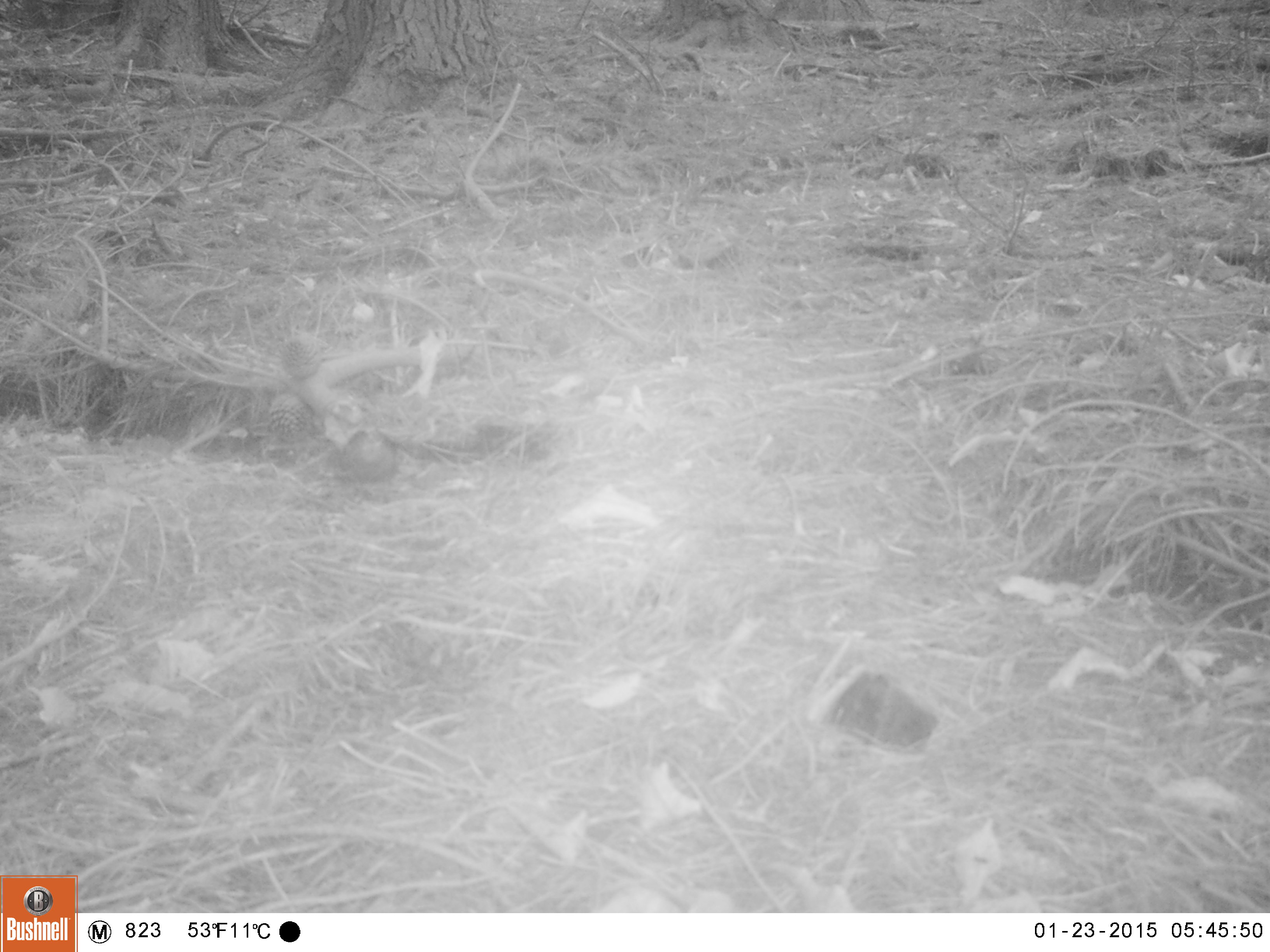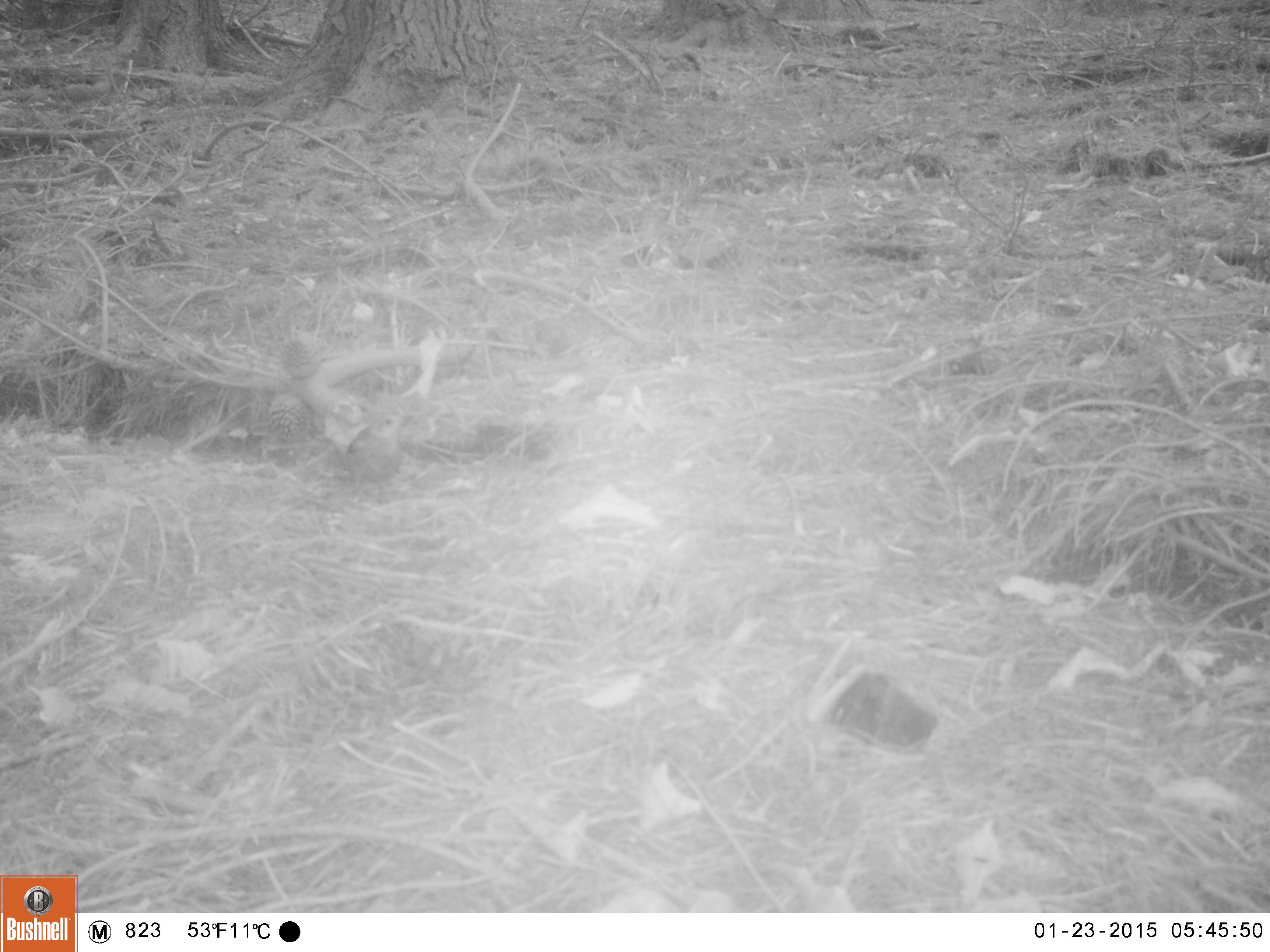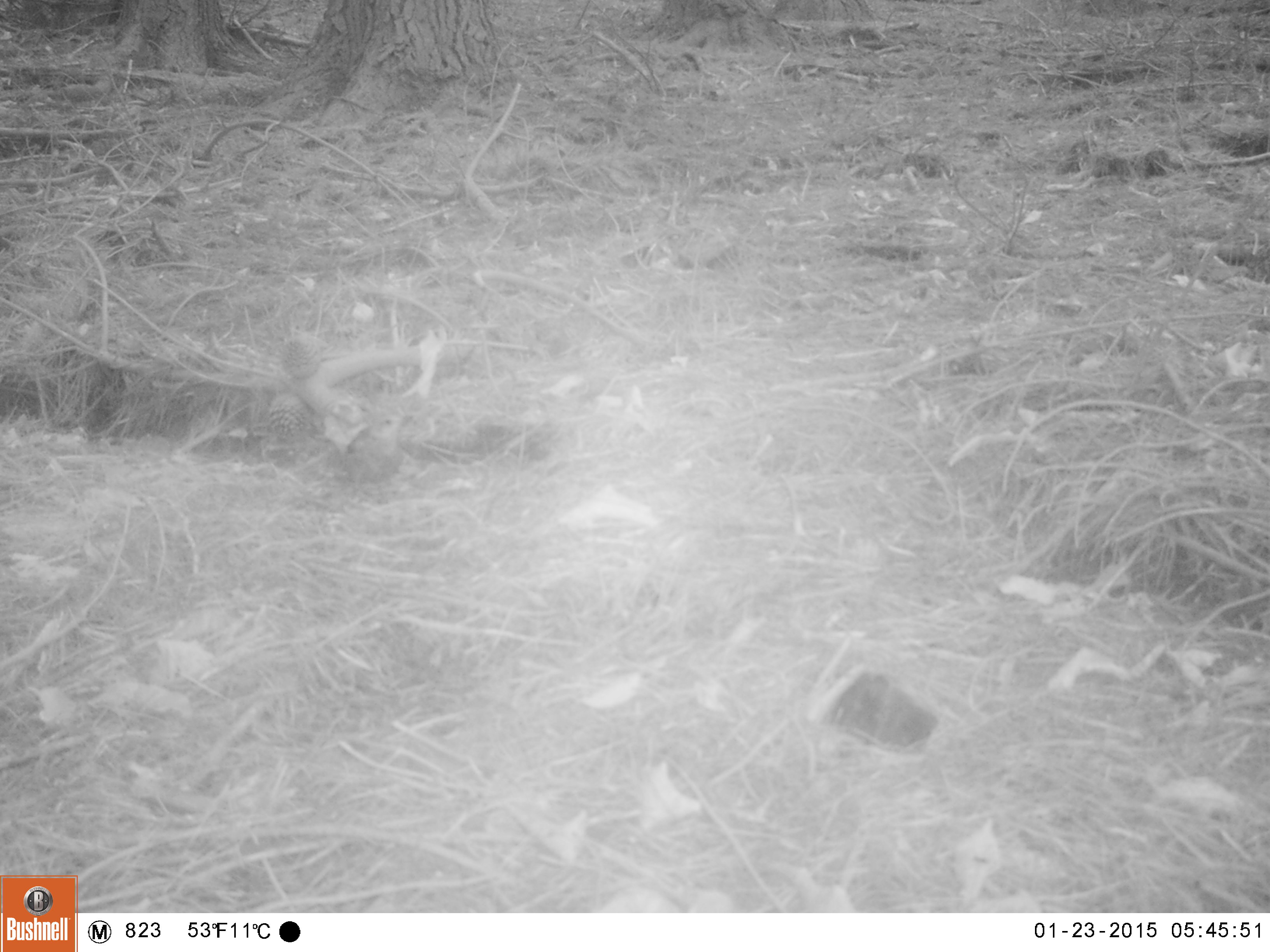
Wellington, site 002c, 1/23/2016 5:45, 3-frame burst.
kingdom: Animalia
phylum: Chordata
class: Aves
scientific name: Aves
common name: bird